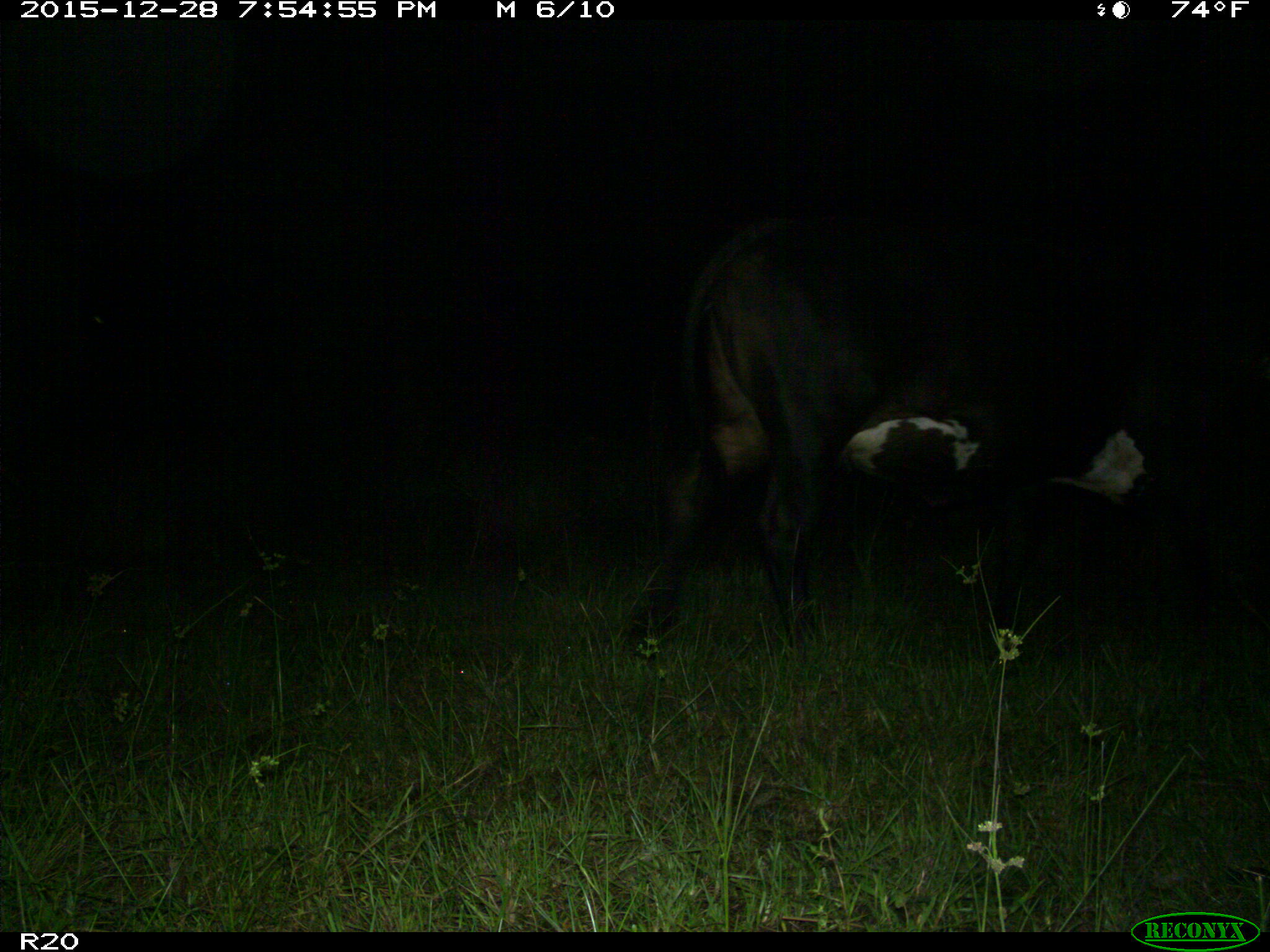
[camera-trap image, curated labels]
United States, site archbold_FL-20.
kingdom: Animalia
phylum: Chordata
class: Mammalia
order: Artiodactyla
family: Bovidae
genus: Bos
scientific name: Bos taurus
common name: domestic cow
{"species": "Bos taurus (domestic cow)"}